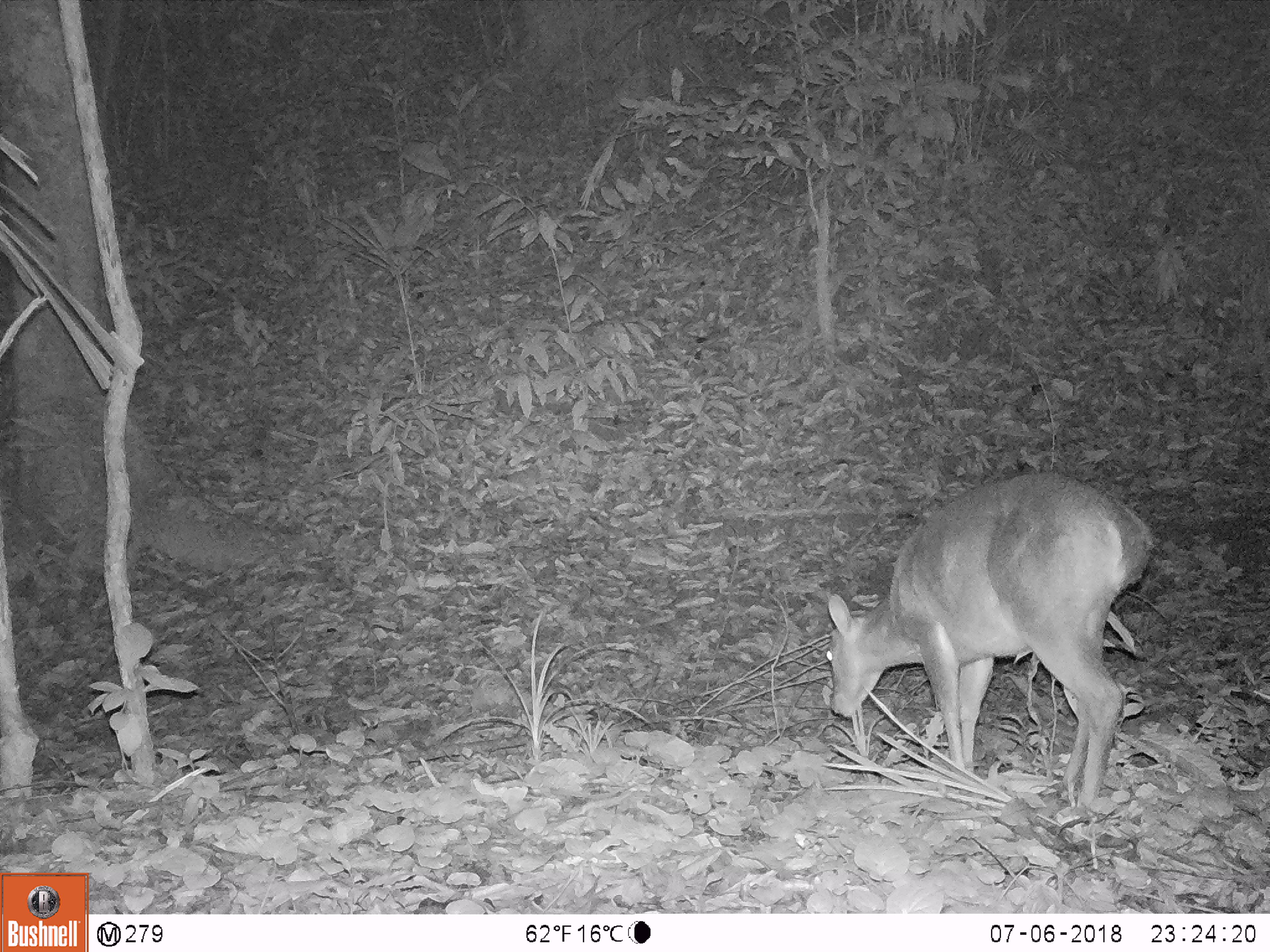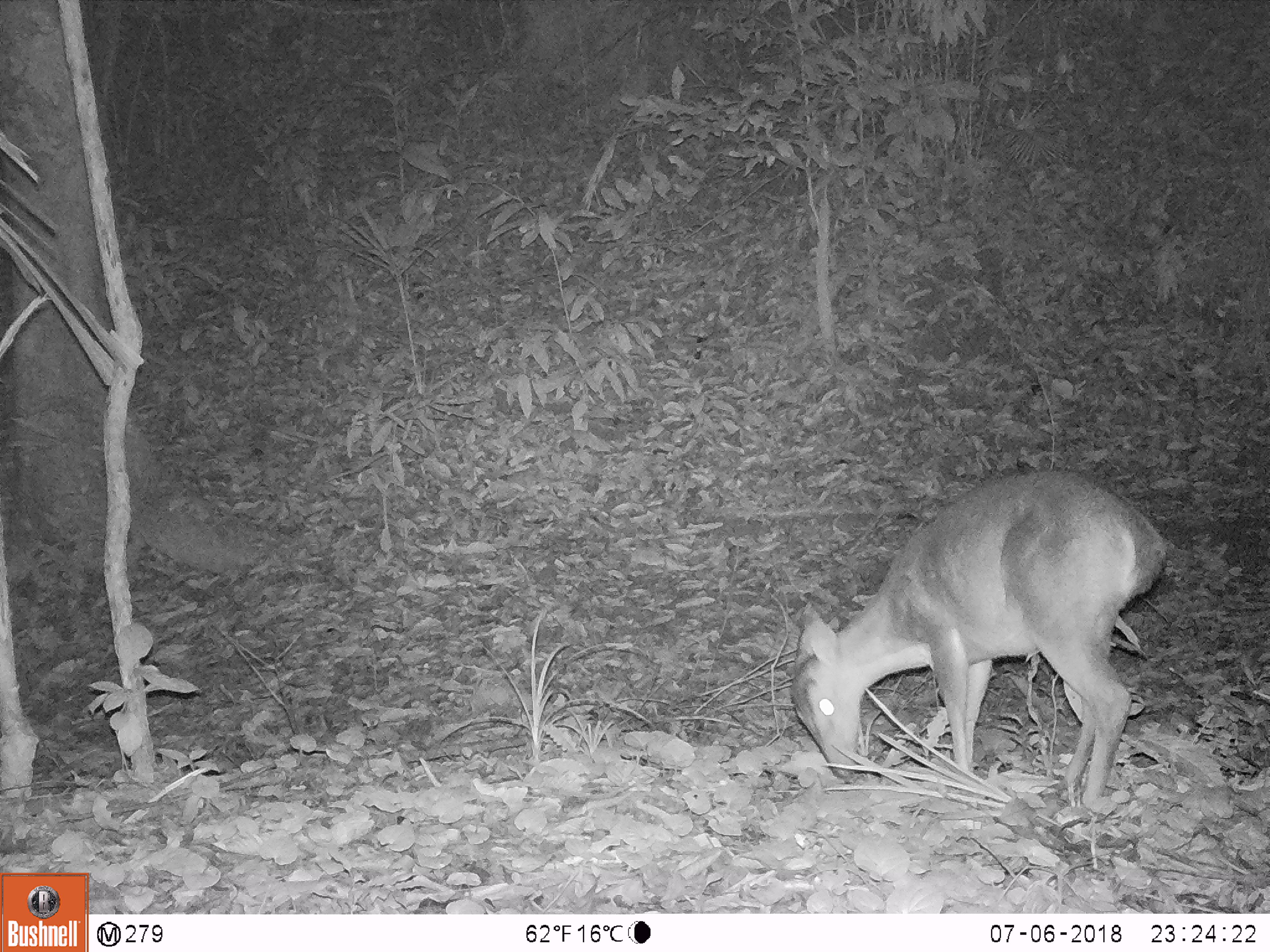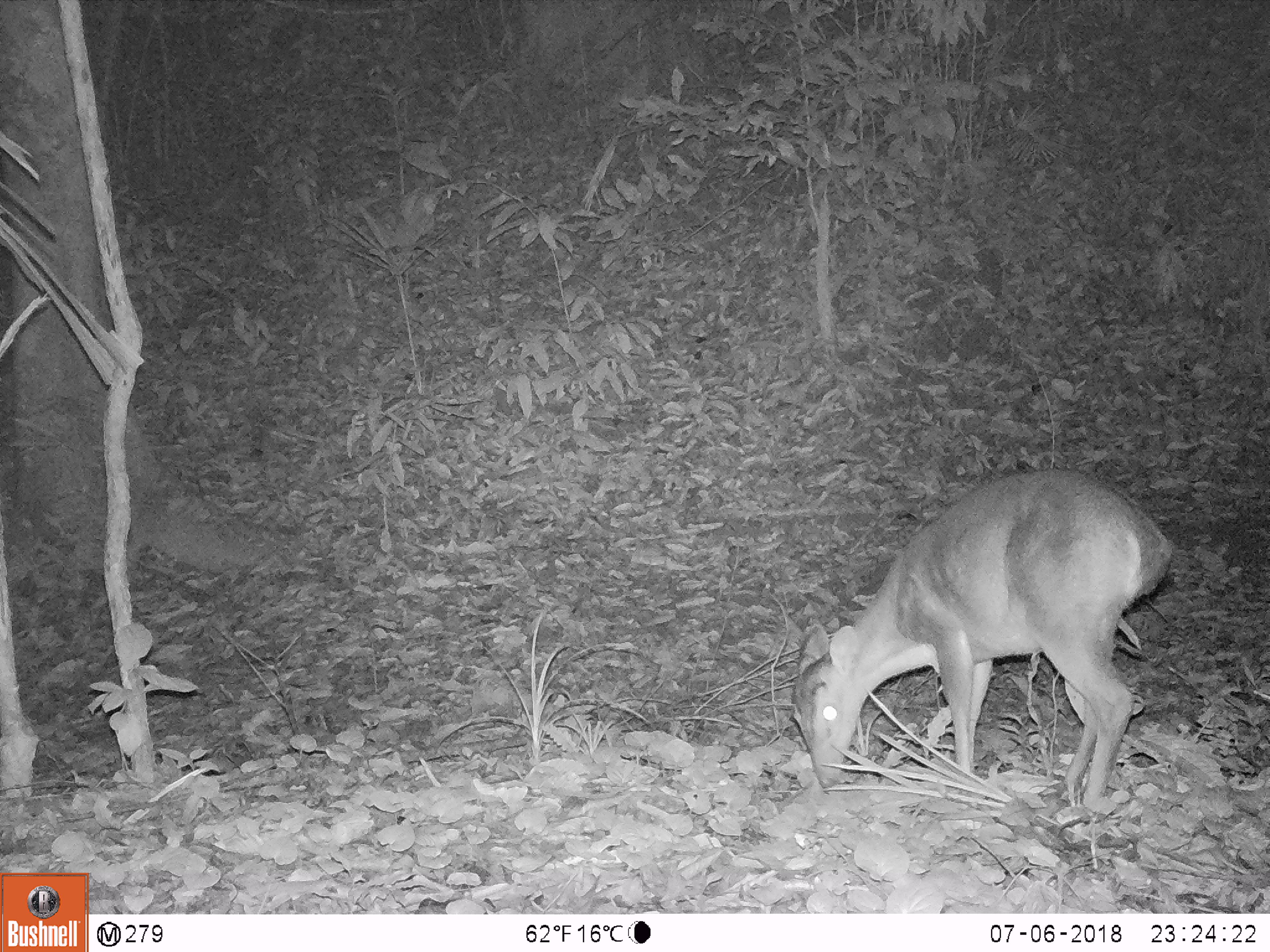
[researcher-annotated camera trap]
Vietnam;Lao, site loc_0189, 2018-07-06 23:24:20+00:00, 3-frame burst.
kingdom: Animalia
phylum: Chordata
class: Mammalia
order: Artiodactyla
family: Cervidae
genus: Muntiacus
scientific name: Muntiacus vuquangensis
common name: large-antlered muntjac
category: large antlered muntjac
Large antlered muntjac (large-antlered muntjac) (Muntiacus vuquangensis). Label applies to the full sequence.